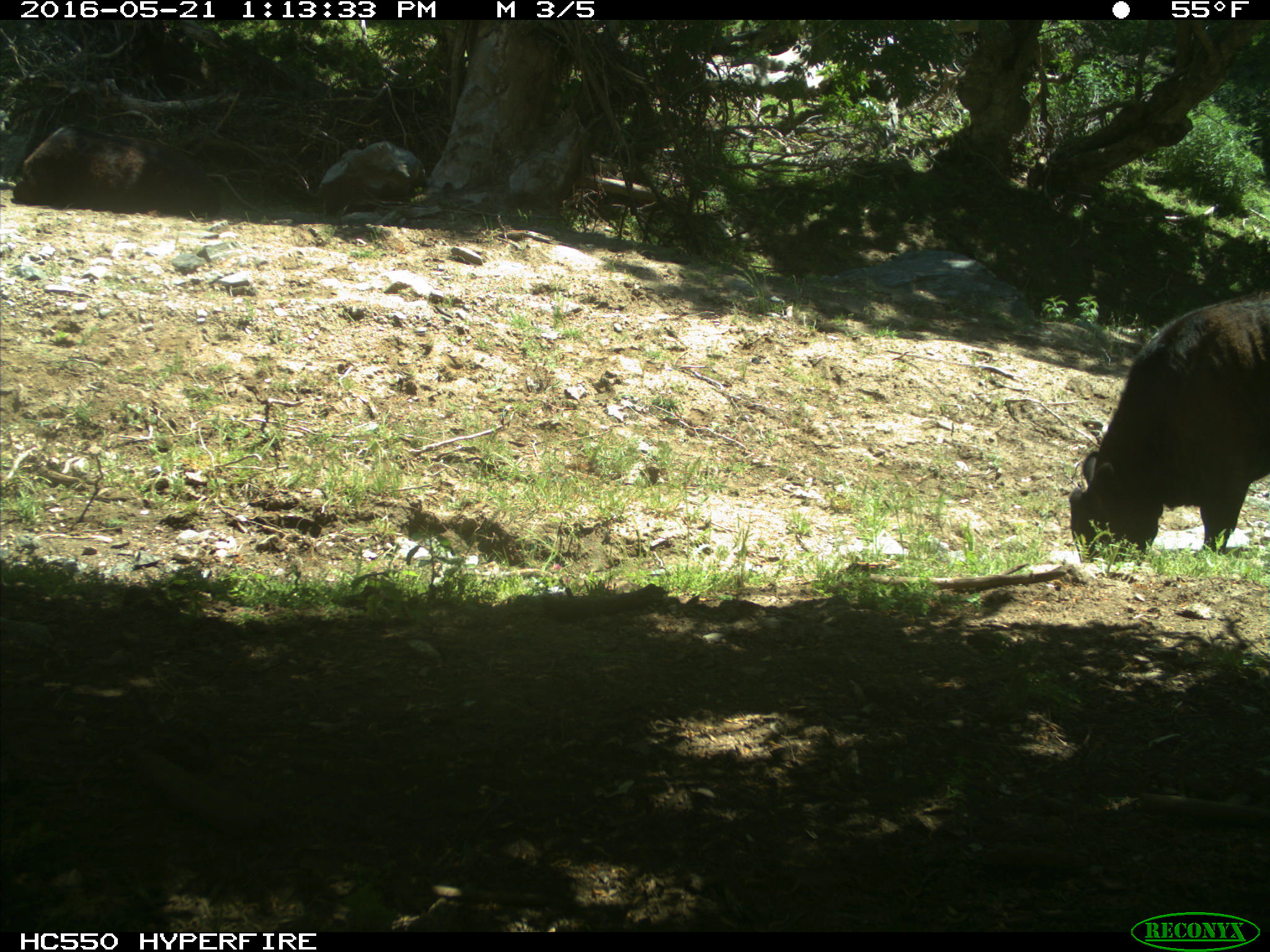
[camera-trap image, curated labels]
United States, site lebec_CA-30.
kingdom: Animalia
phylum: Chordata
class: Mammalia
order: Artiodactyla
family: Bovidae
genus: Bos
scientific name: Bos taurus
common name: domestic cow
Bos taurus (domestic cow).